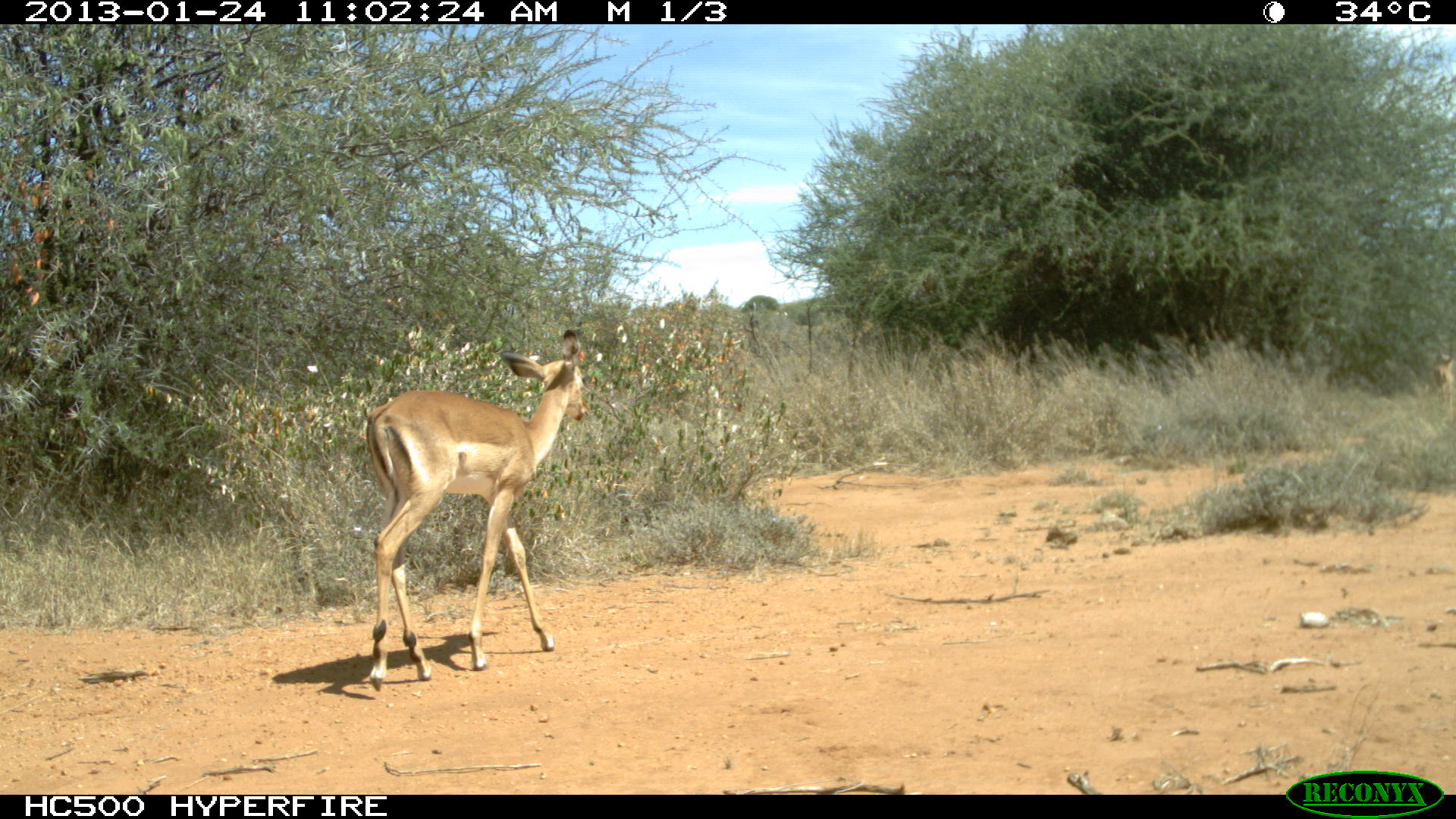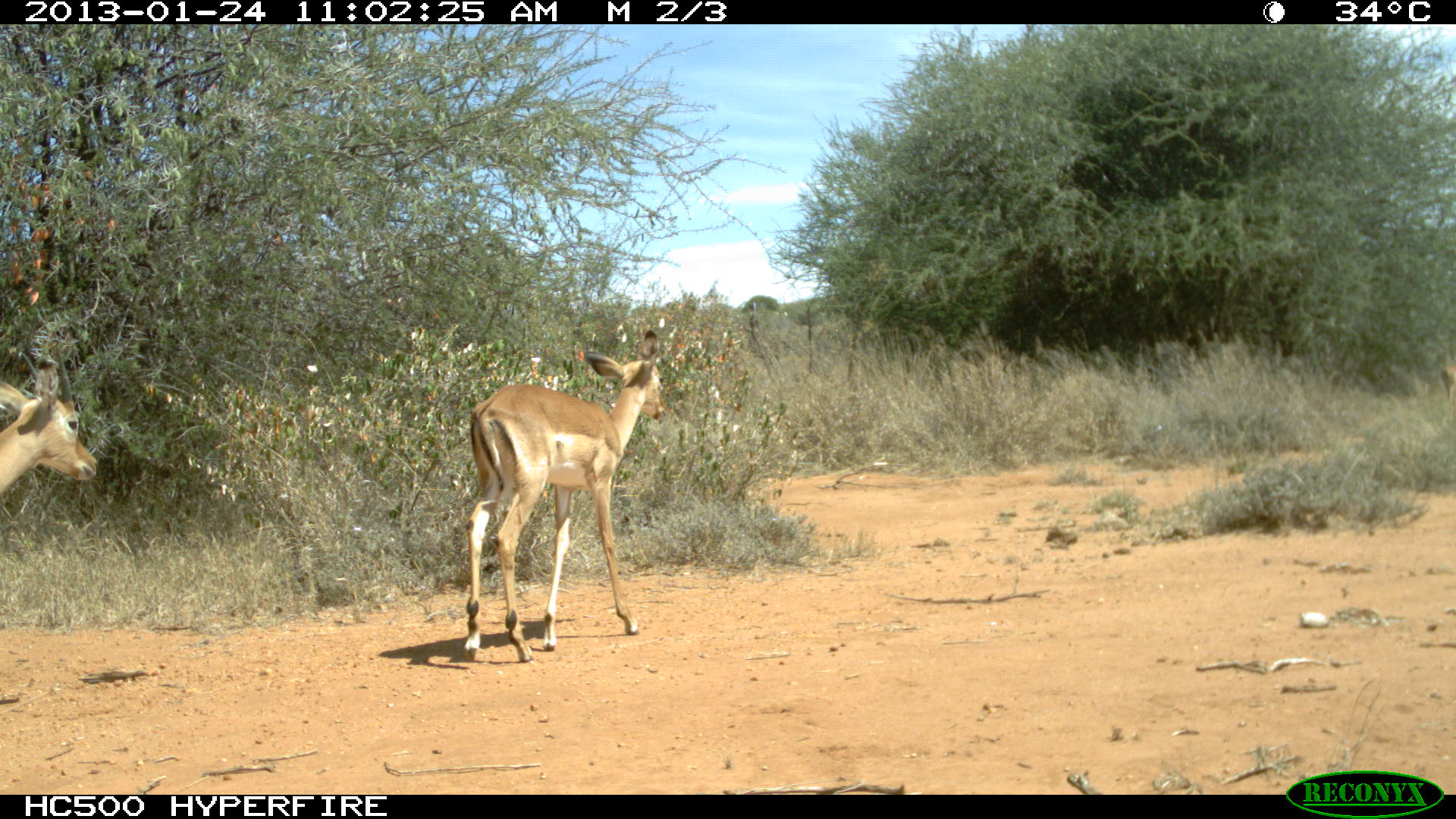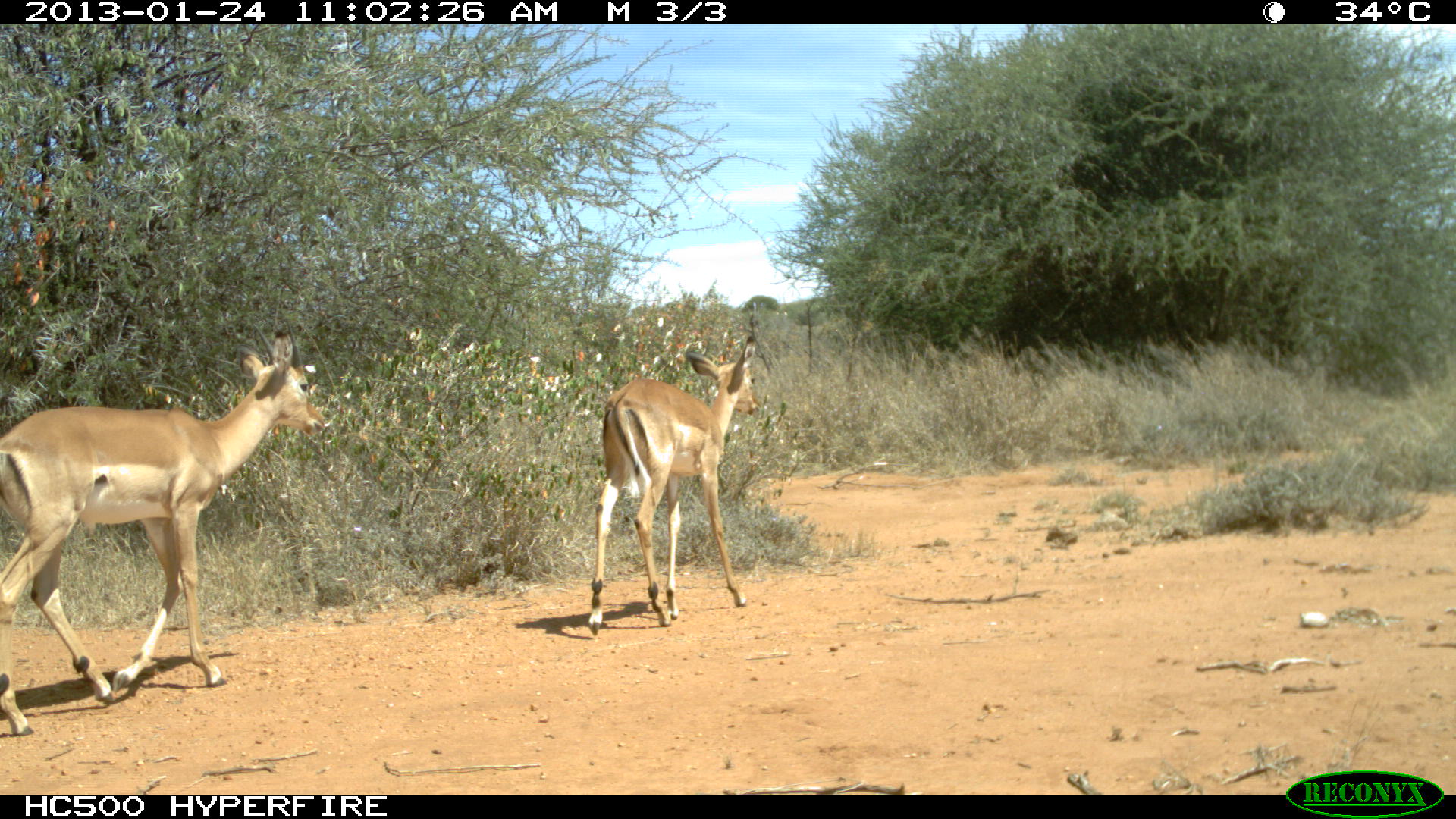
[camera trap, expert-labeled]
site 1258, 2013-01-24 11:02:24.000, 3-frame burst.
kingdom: Animalia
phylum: Chordata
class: Mammalia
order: Artiodactyla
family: Bovidae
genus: Aepyceros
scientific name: Aepyceros melampus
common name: impala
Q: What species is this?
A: Aepyceros melampus (impala).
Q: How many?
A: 2.